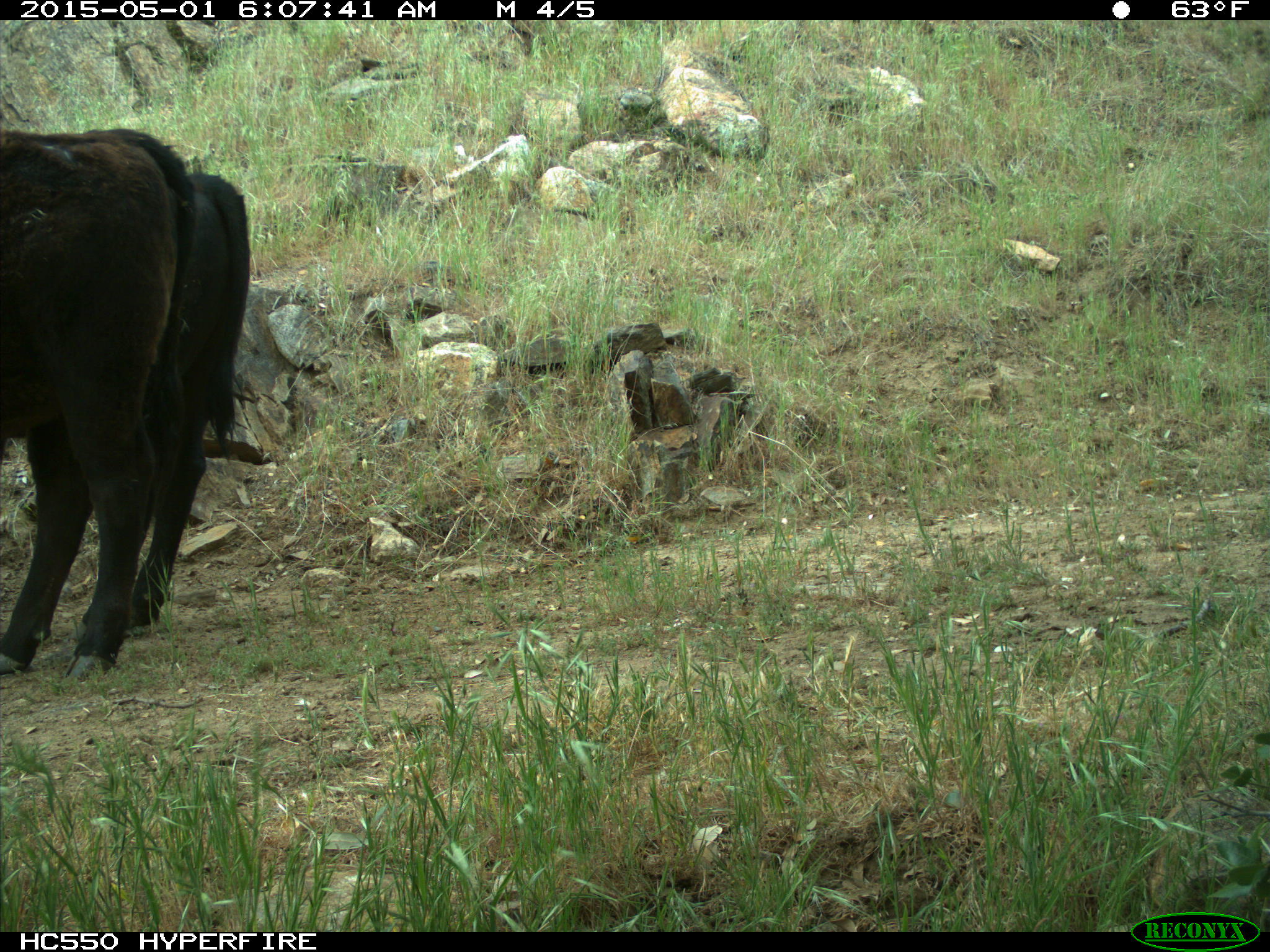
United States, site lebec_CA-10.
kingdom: Animalia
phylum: Chordata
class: Mammalia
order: Artiodactyla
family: Bovidae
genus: Bos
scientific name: Bos taurus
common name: domestic cow